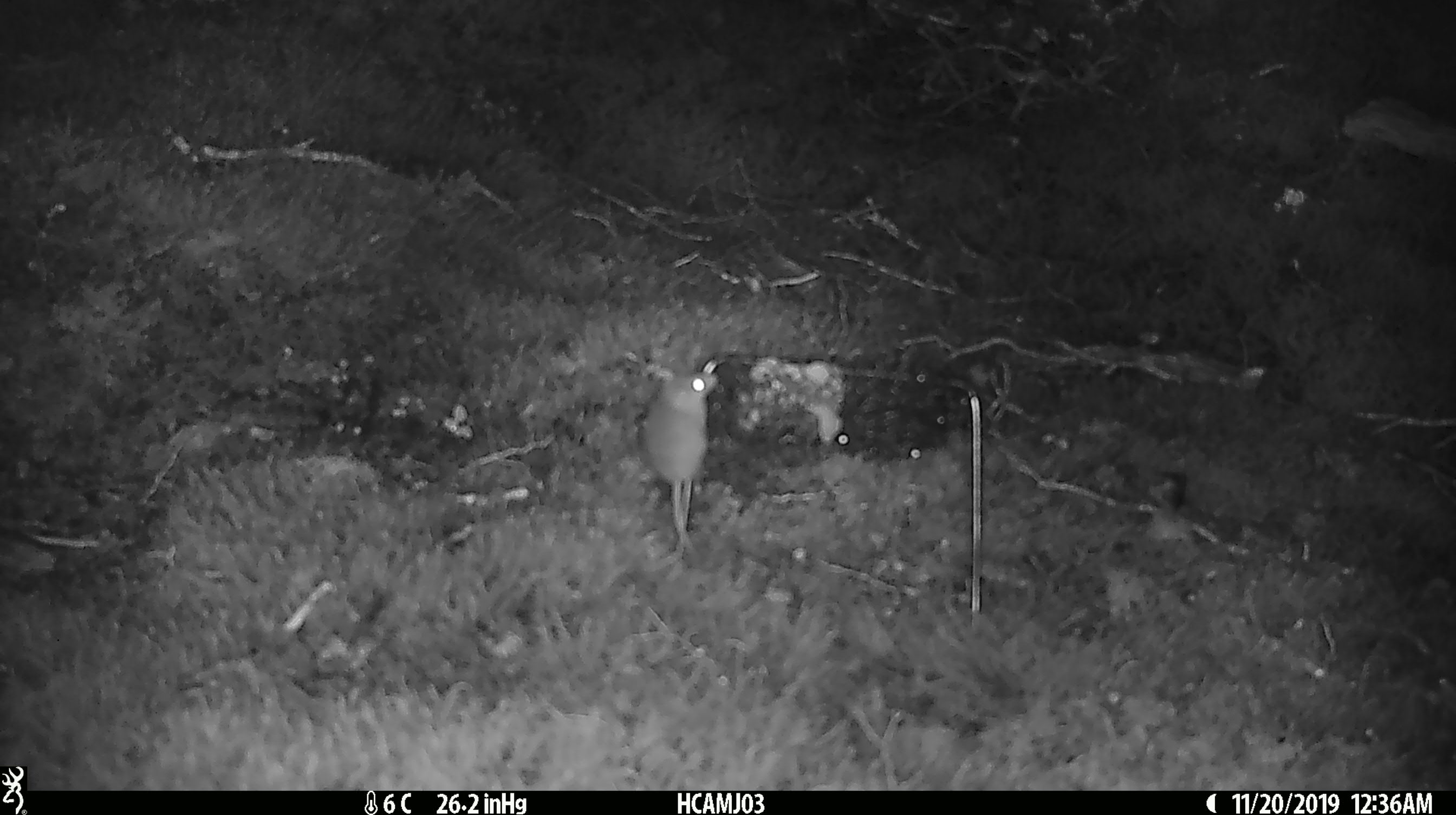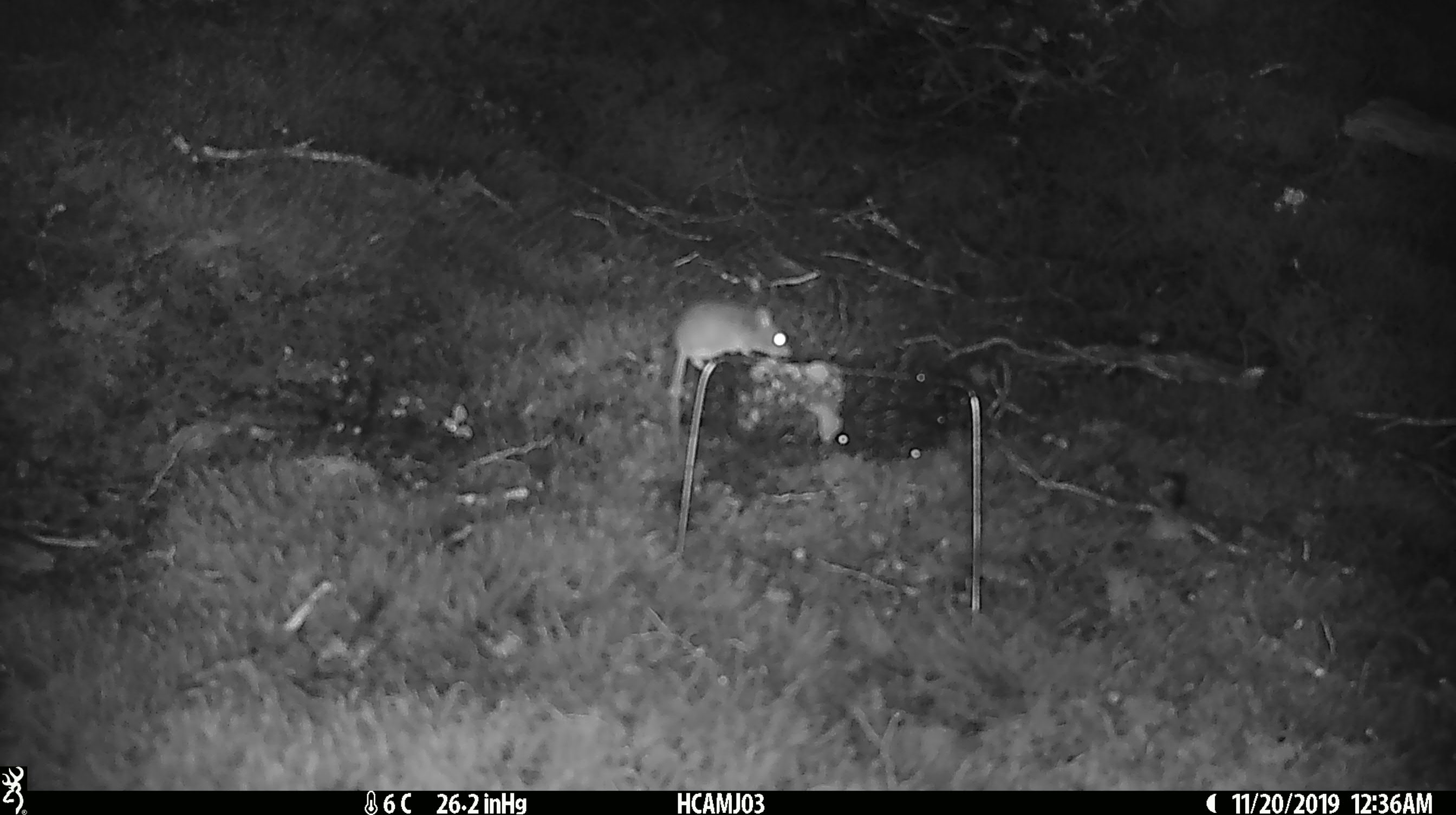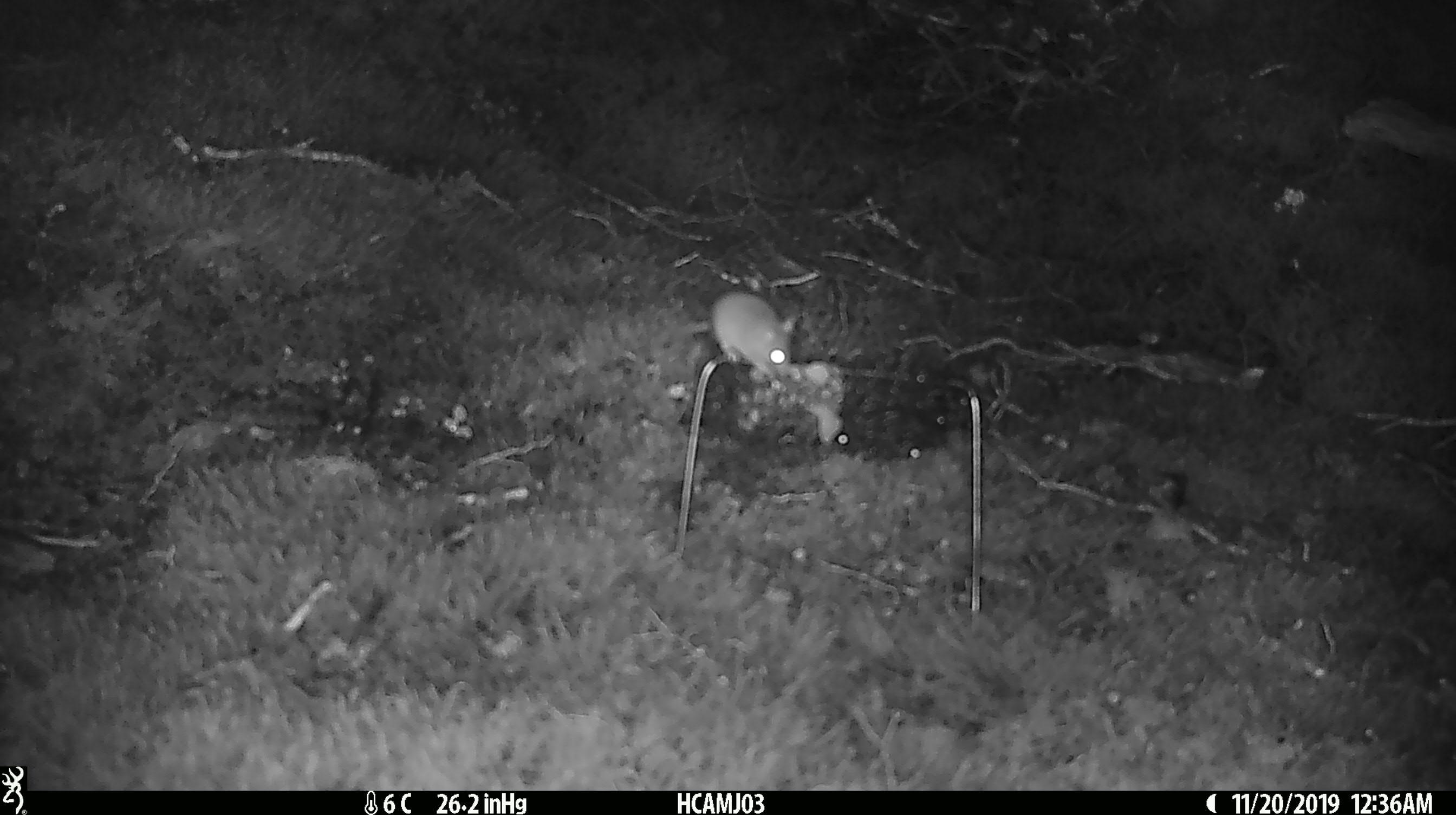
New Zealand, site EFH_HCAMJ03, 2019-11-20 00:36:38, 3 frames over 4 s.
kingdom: Animalia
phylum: Chordata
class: Mammalia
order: Rodentia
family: Muridae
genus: Mus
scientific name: Mus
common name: mouse